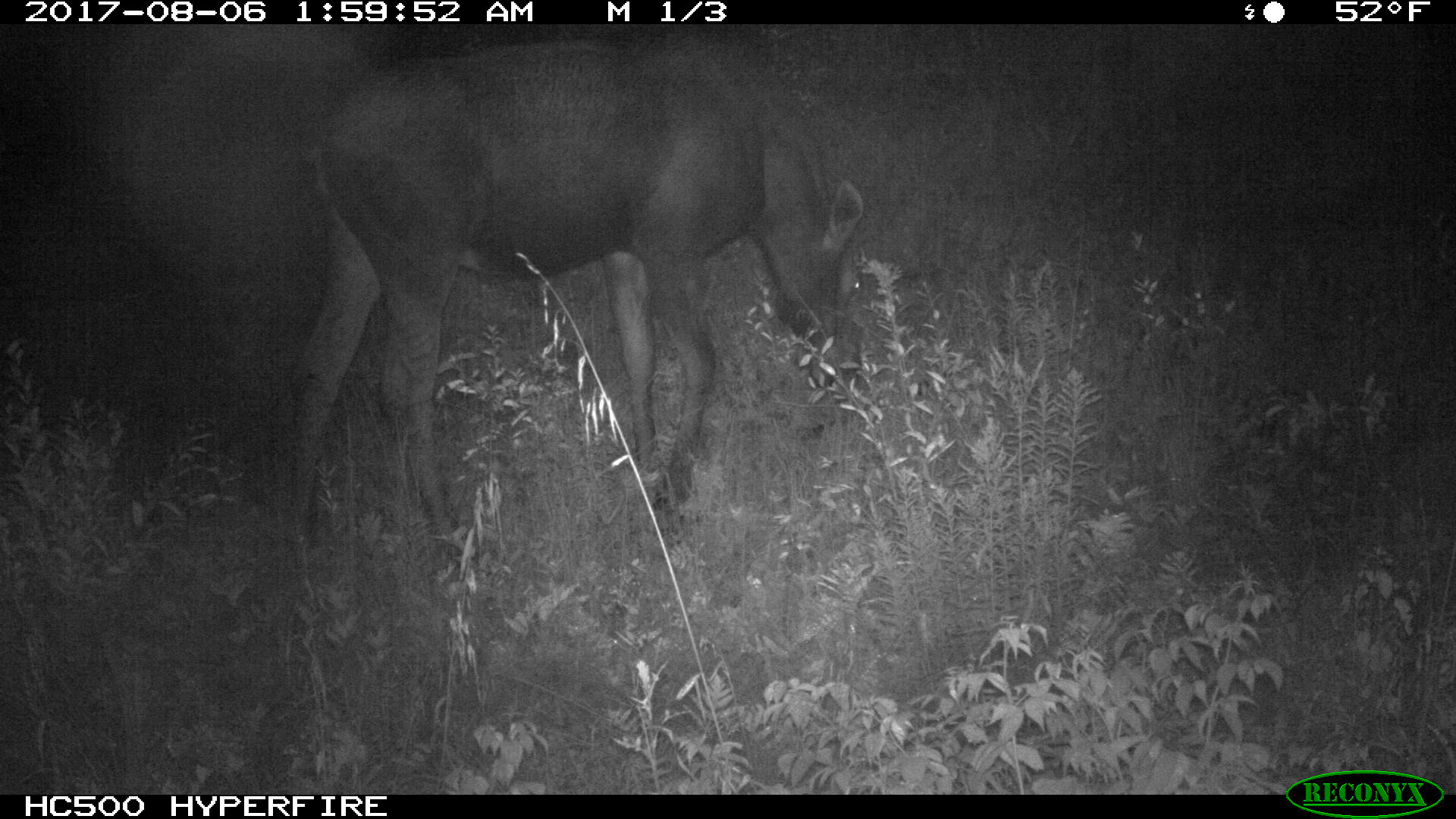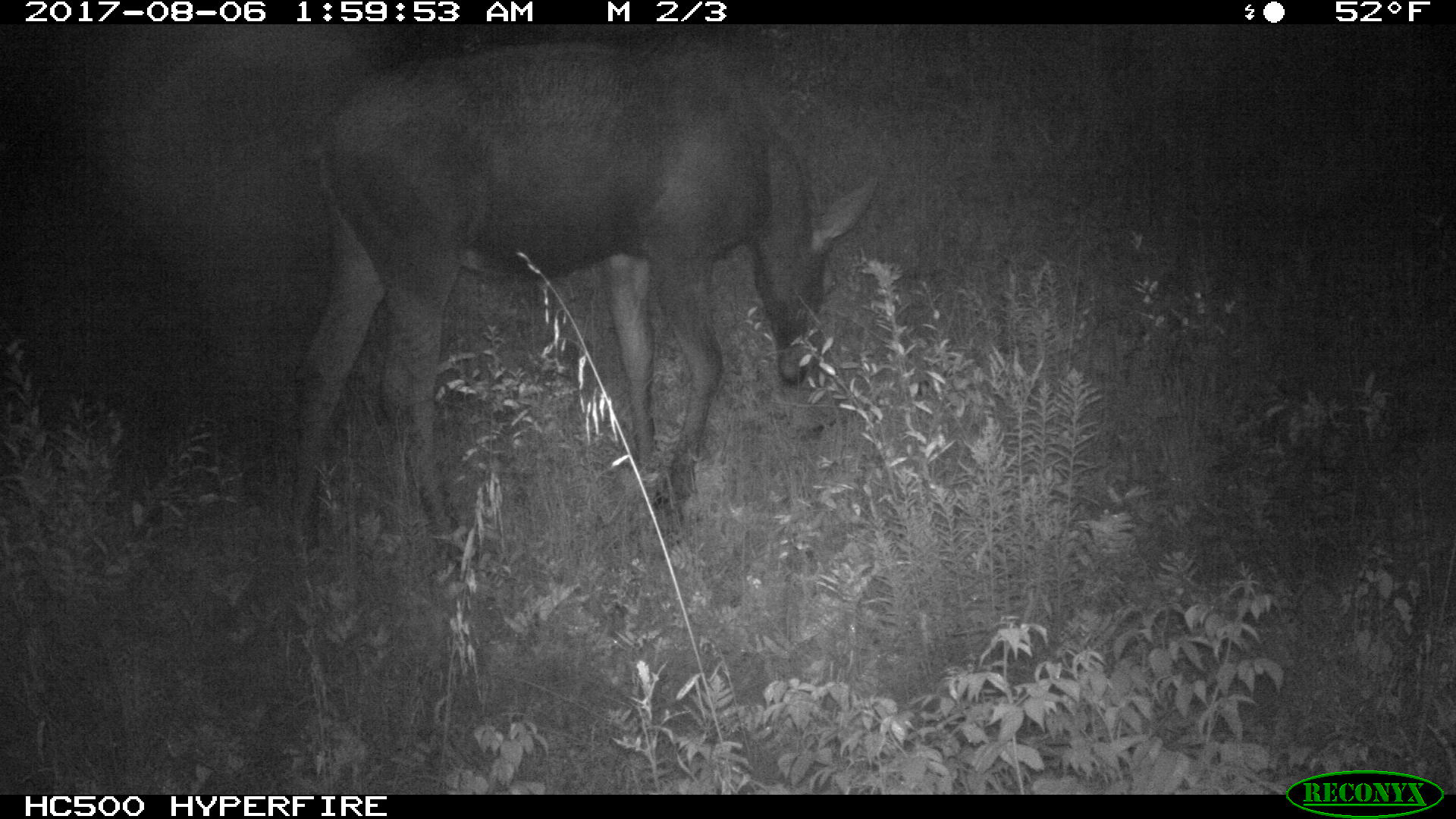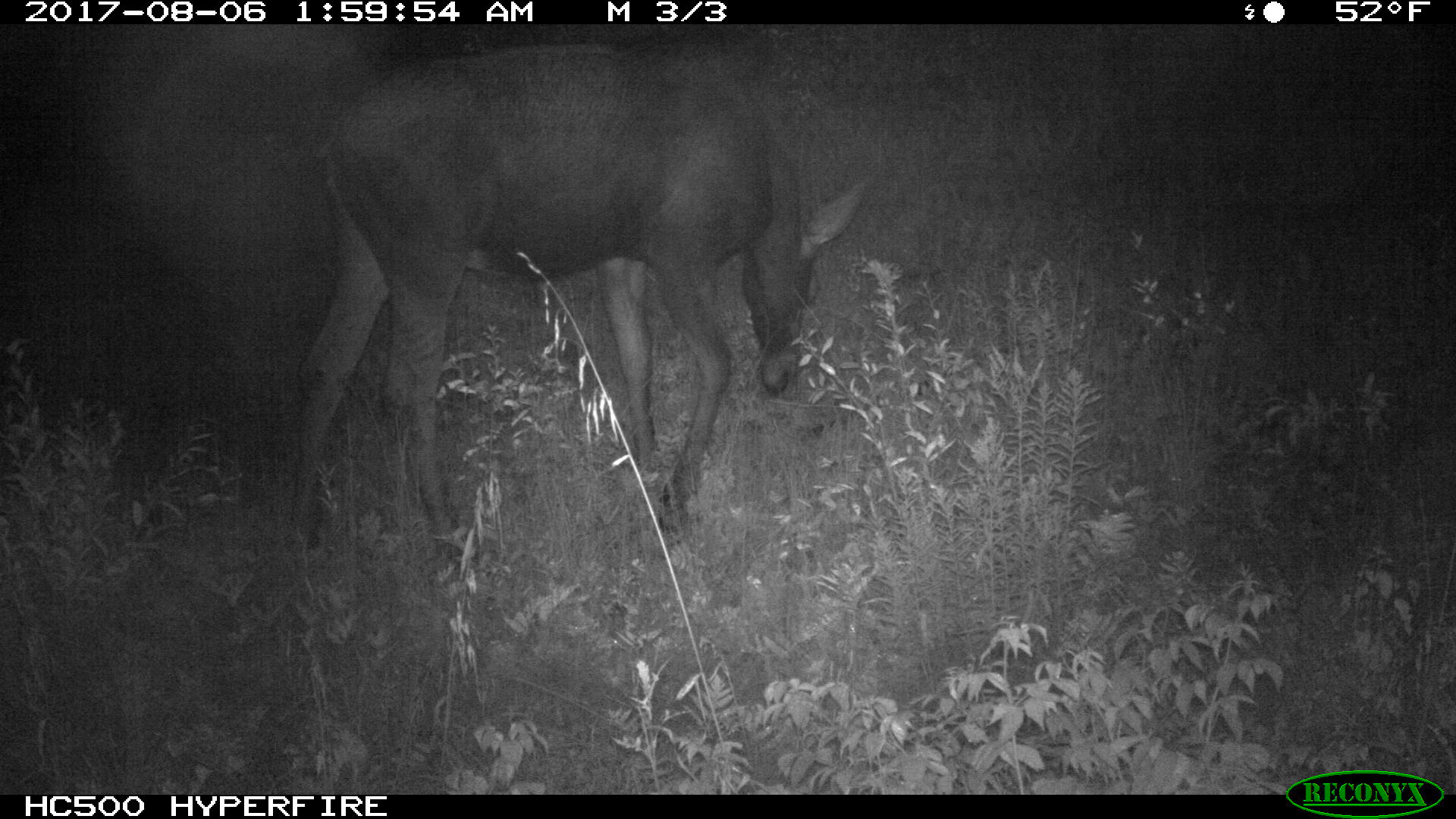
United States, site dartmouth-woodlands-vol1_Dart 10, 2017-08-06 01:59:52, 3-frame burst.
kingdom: Animalia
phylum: Chordata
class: Mammalia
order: Artiodactyla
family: Cervidae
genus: Alces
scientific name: Alces alces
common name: moose